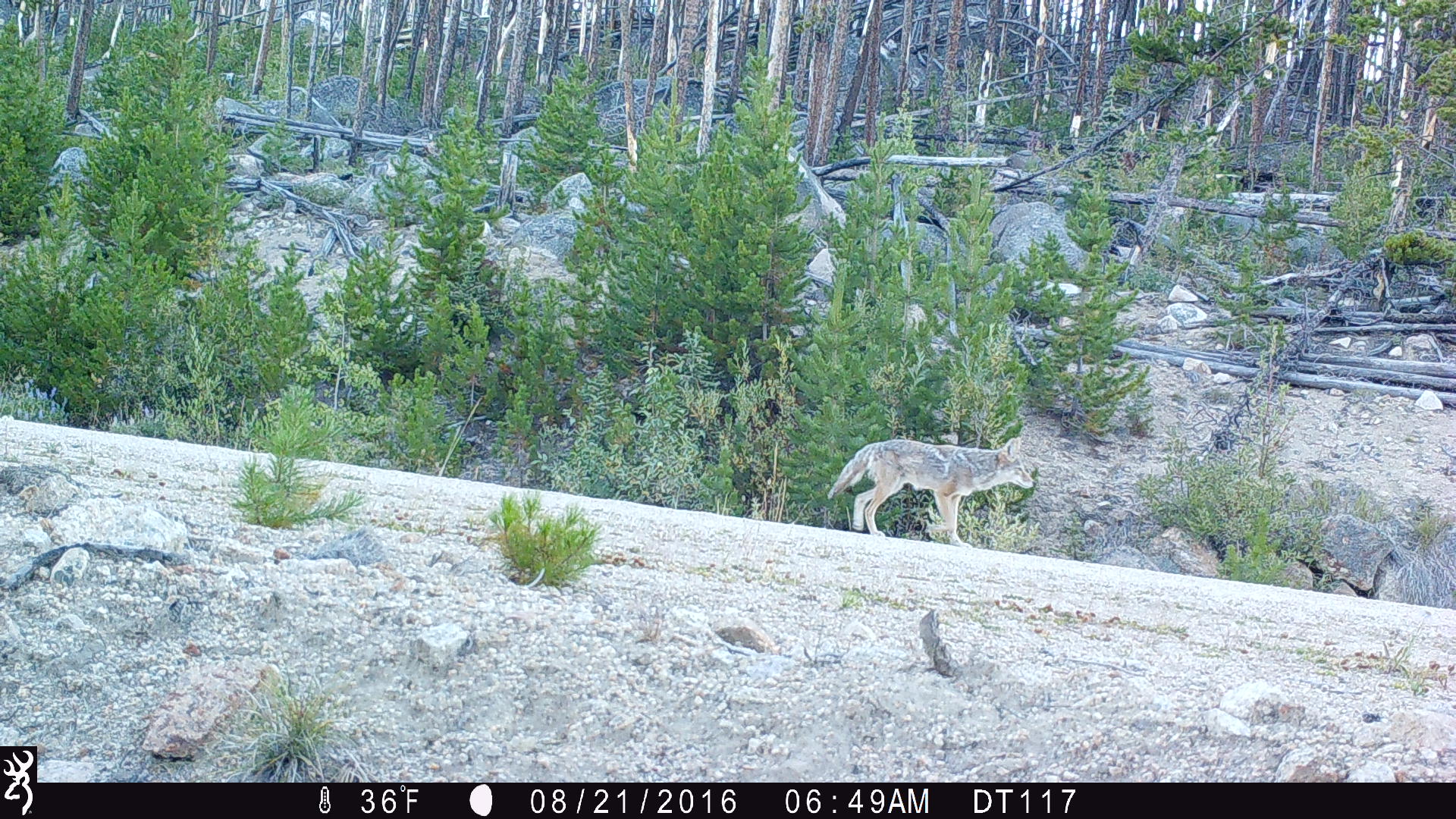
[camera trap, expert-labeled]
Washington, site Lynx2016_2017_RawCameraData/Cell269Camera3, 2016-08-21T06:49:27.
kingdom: Animalia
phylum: Chordata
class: Mammalia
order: Carnivora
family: Canidae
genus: Canis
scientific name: Canis latrans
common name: coyote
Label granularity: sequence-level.